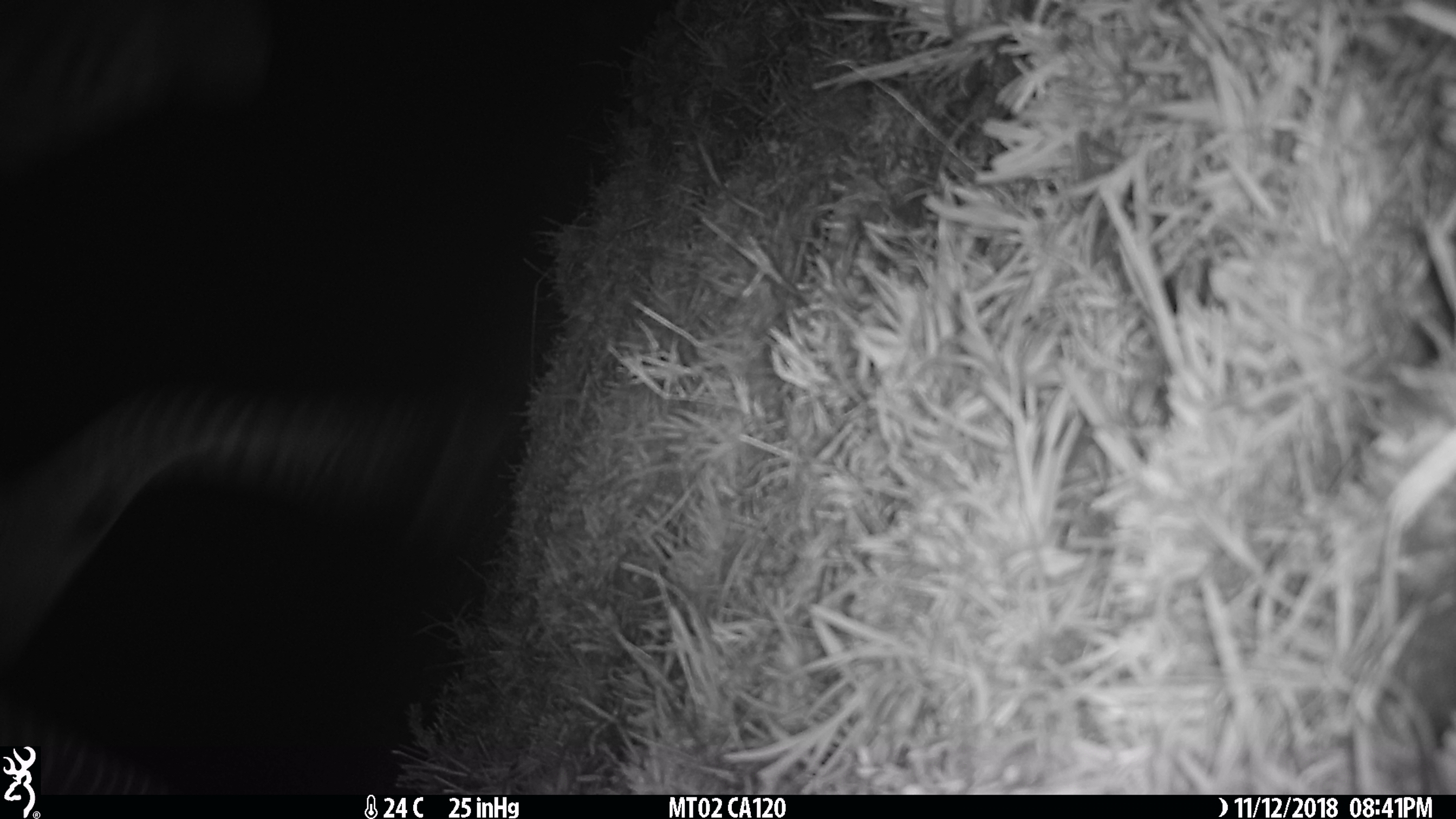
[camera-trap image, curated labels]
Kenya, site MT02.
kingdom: Animalia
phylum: Chordata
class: Mammalia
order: Perissodactyla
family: Equidae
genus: Equus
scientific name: Equus quagga burchellii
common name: burchell's zebra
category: zebra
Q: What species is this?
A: Zebra (burchell's zebra) (Equus quagga burchellii).